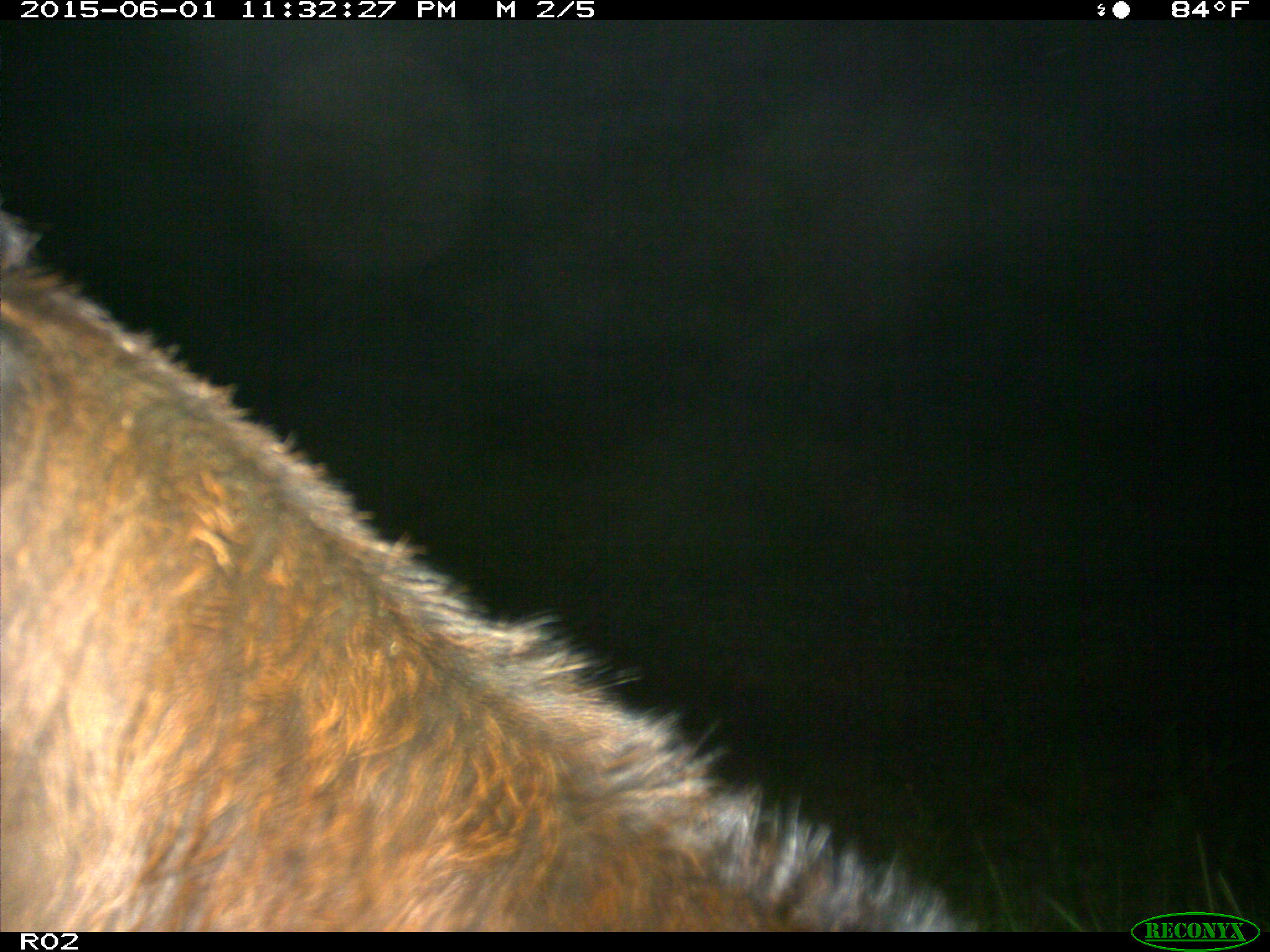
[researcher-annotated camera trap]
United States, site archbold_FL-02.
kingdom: Animalia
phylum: Chordata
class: Mammalia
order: Artiodactyla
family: Bovidae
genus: Bos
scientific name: Bos taurus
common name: domestic cow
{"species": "Bos taurus (domestic cow)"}